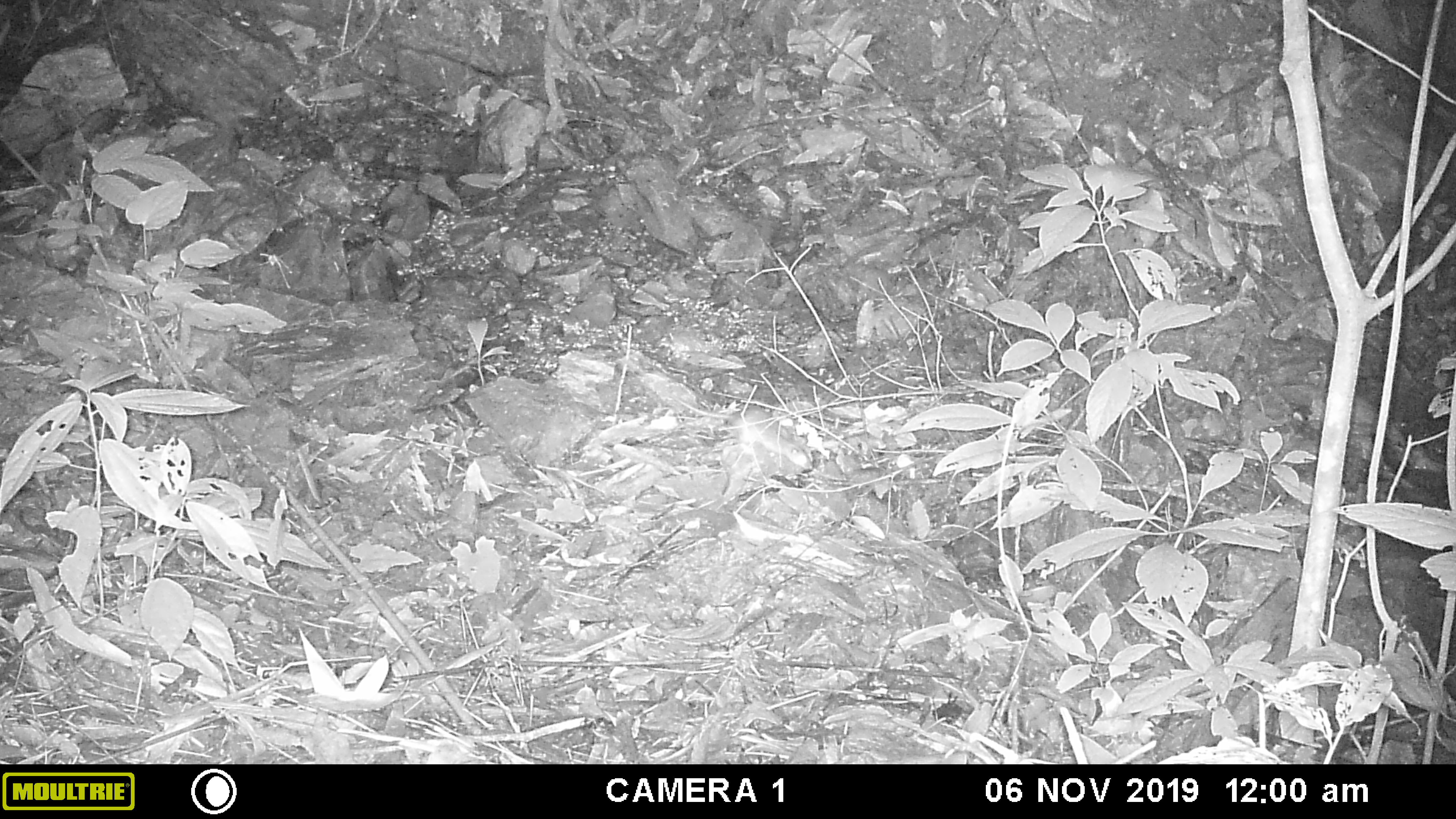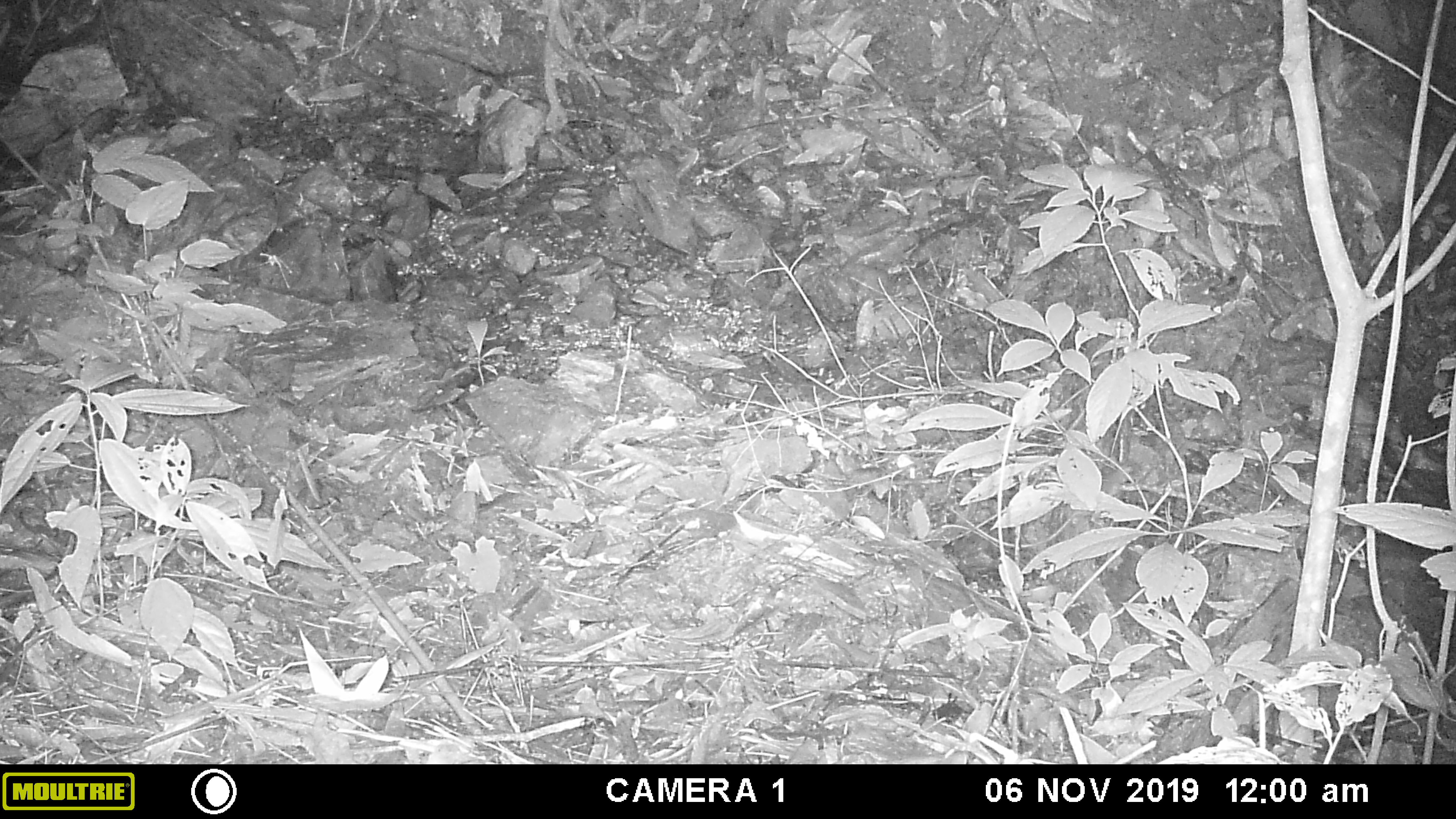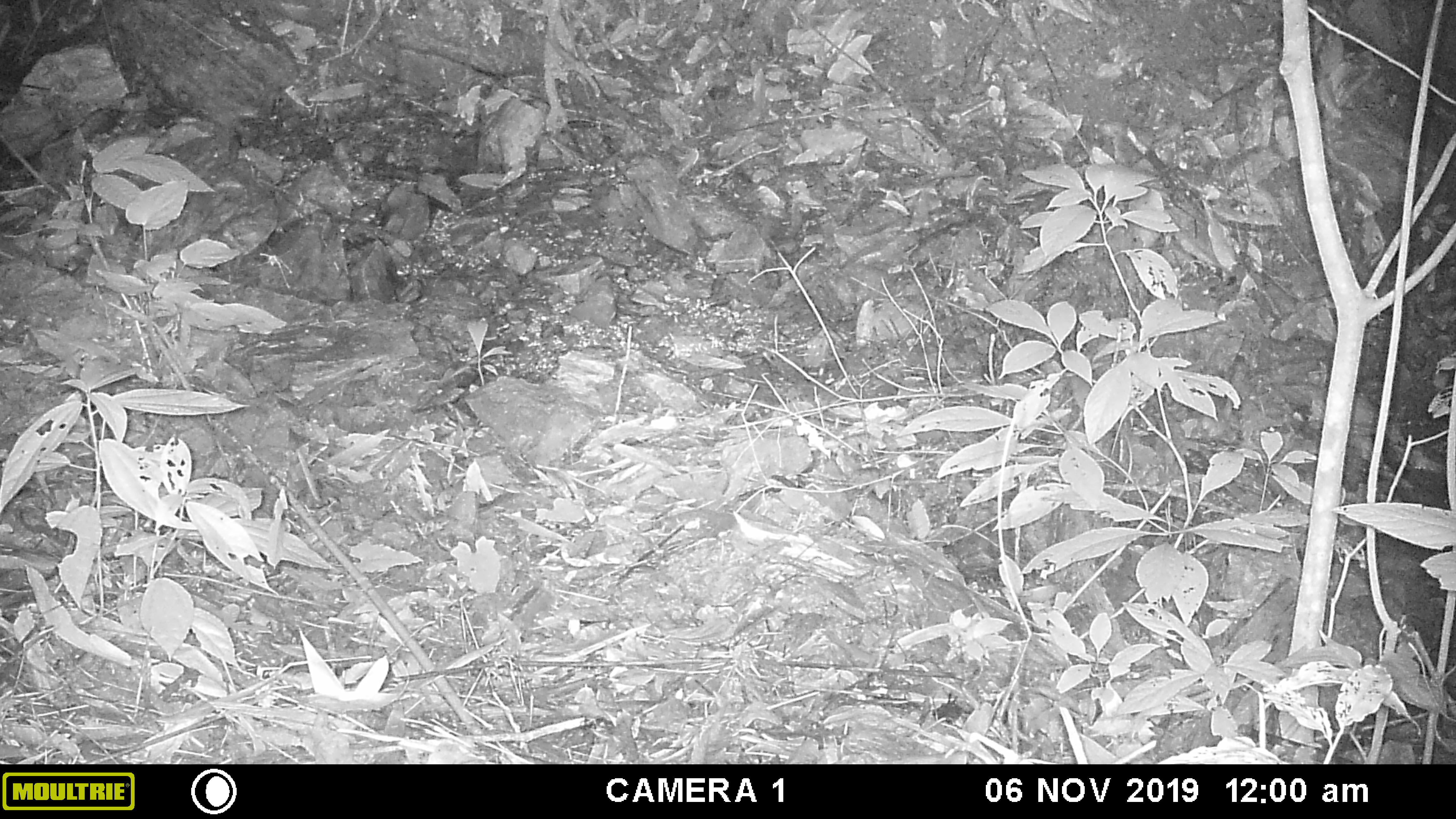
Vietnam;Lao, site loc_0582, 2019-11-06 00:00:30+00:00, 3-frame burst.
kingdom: Animalia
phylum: Chordata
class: Mammalia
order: Rodentia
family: Muridae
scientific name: Muridae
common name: old-world mice and rats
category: unidentified murid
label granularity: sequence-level